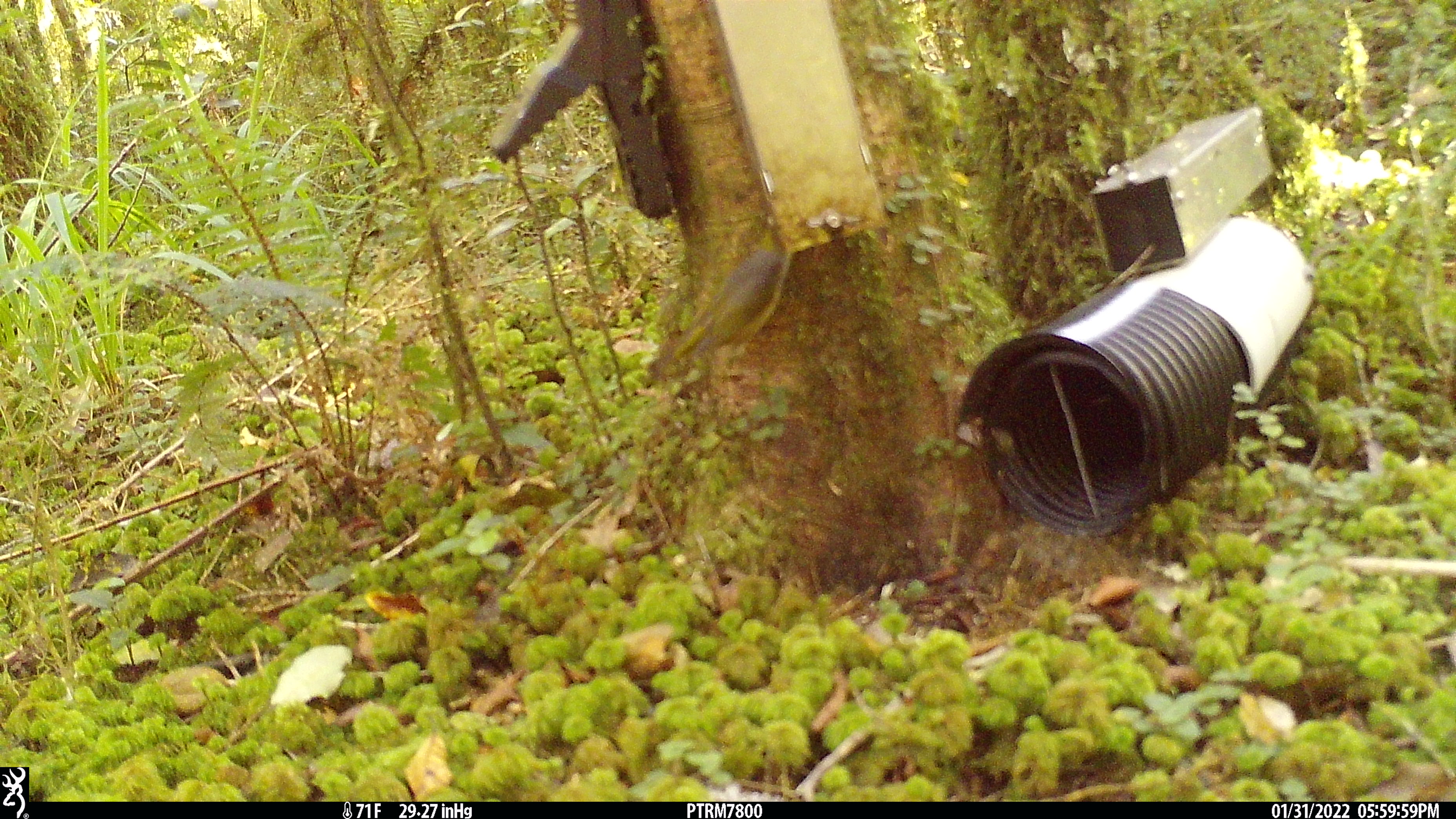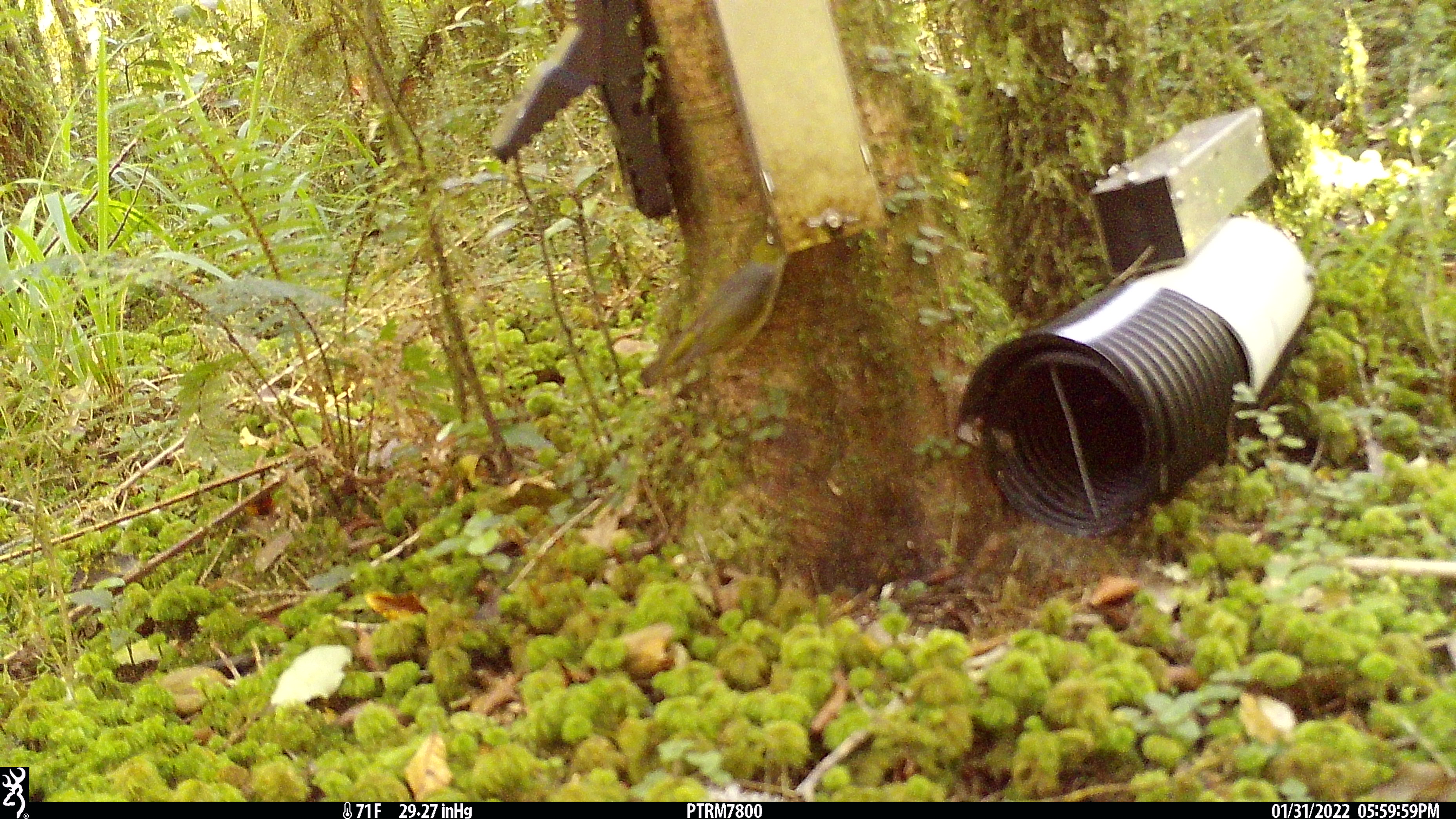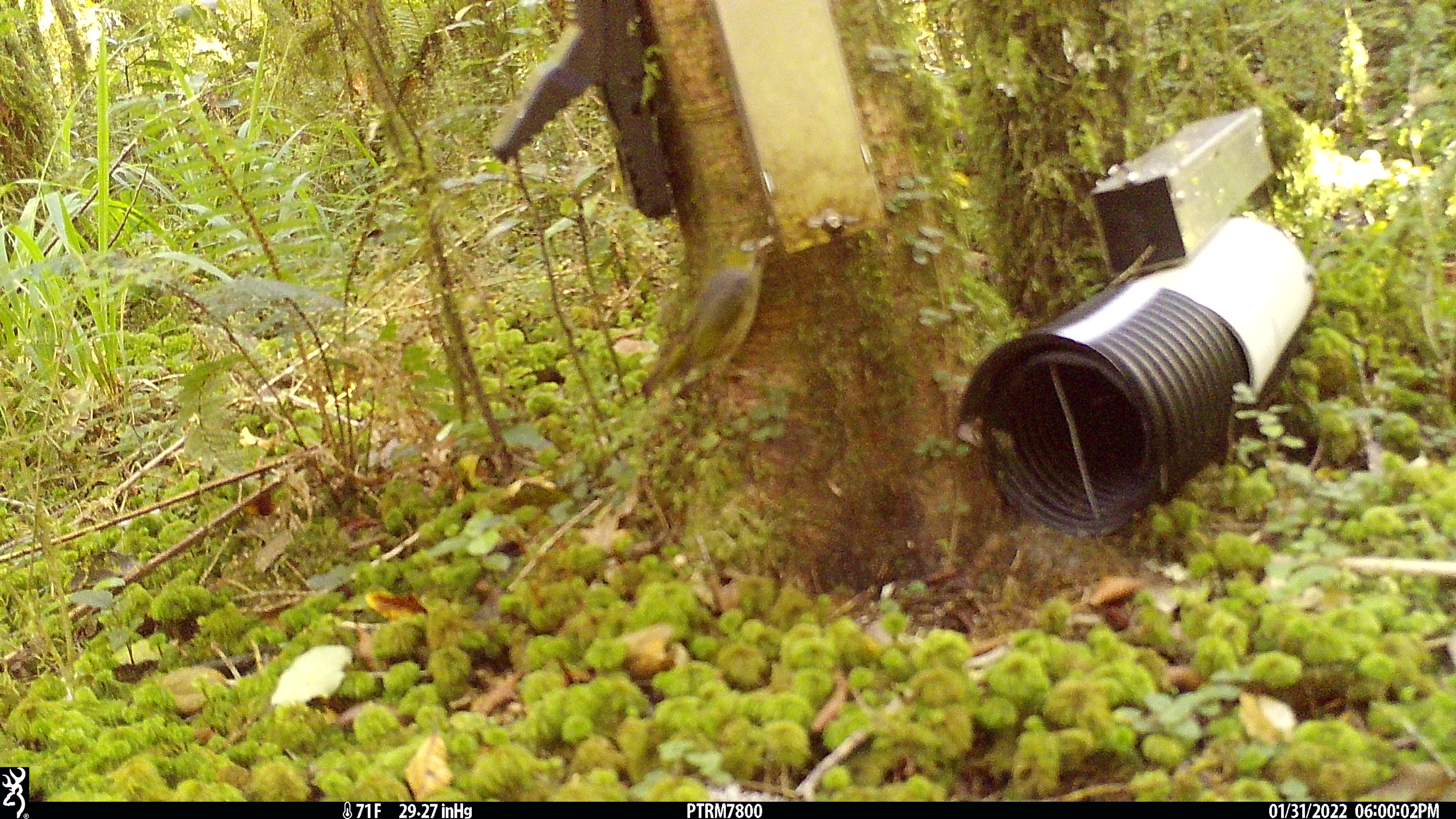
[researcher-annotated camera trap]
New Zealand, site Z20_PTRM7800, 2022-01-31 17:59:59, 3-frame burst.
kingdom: Animalia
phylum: Chordata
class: Aves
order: Passeriformes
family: Zosteropidae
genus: Zosterops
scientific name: Zosterops lateralis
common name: silvereye